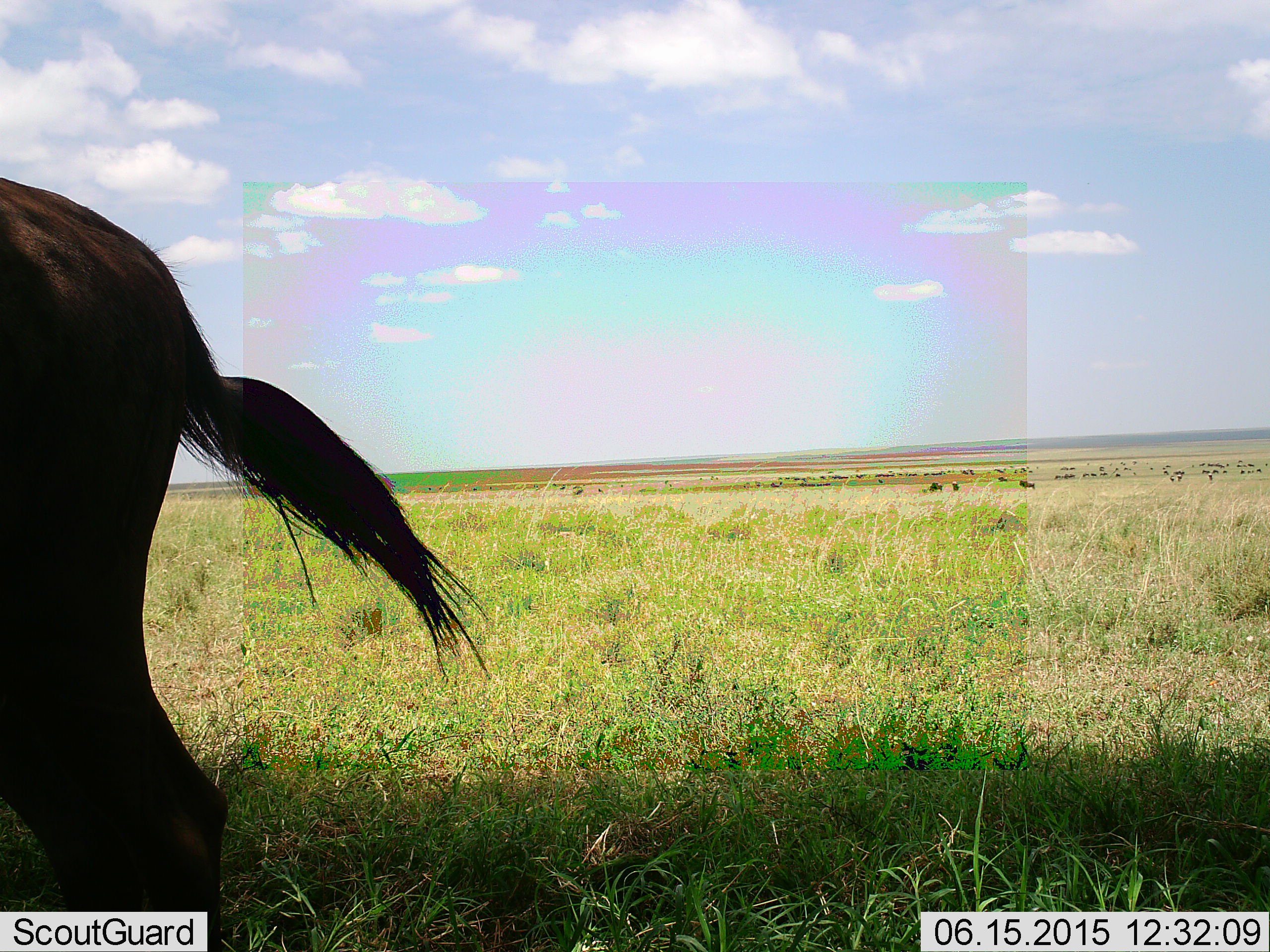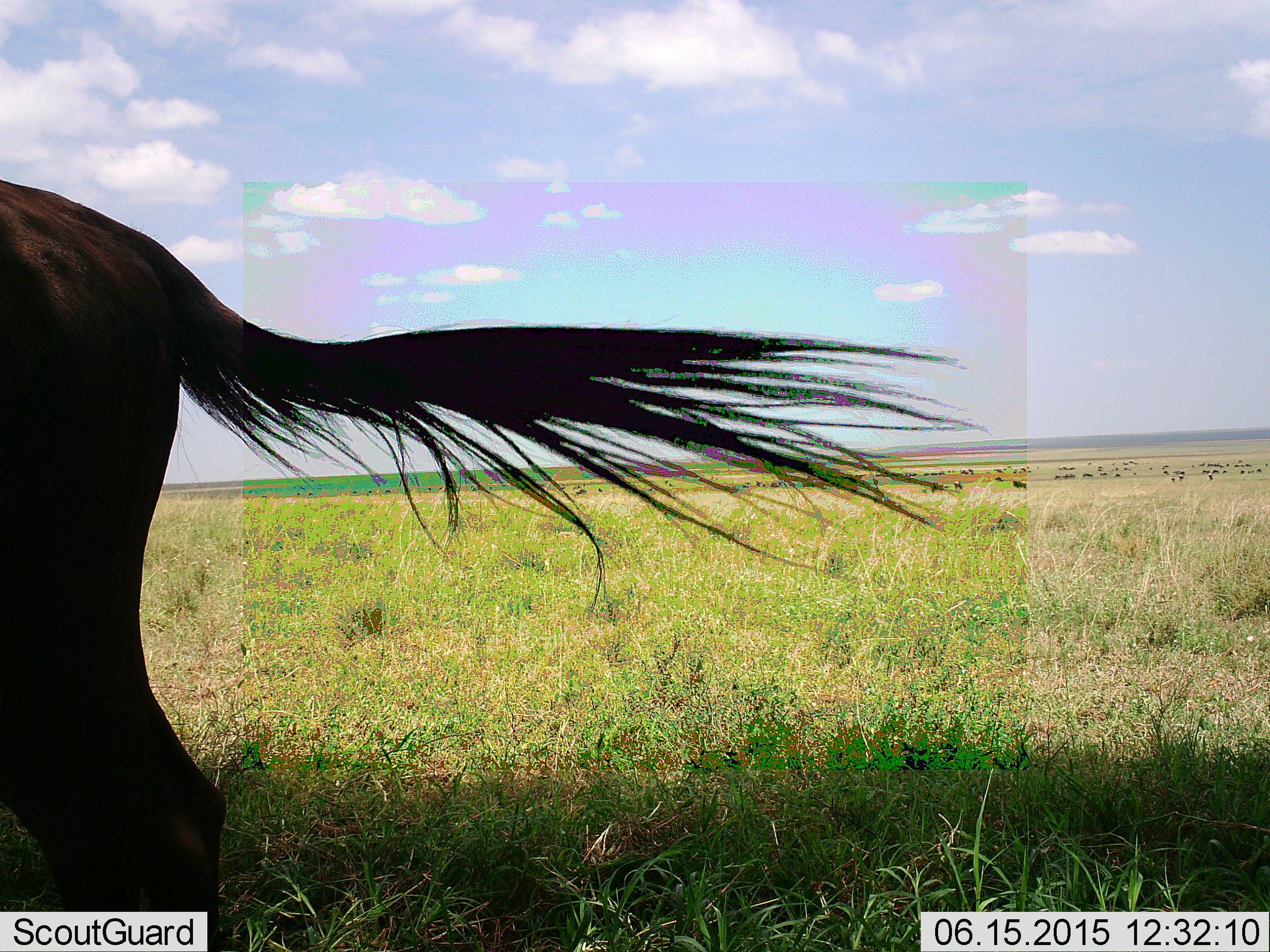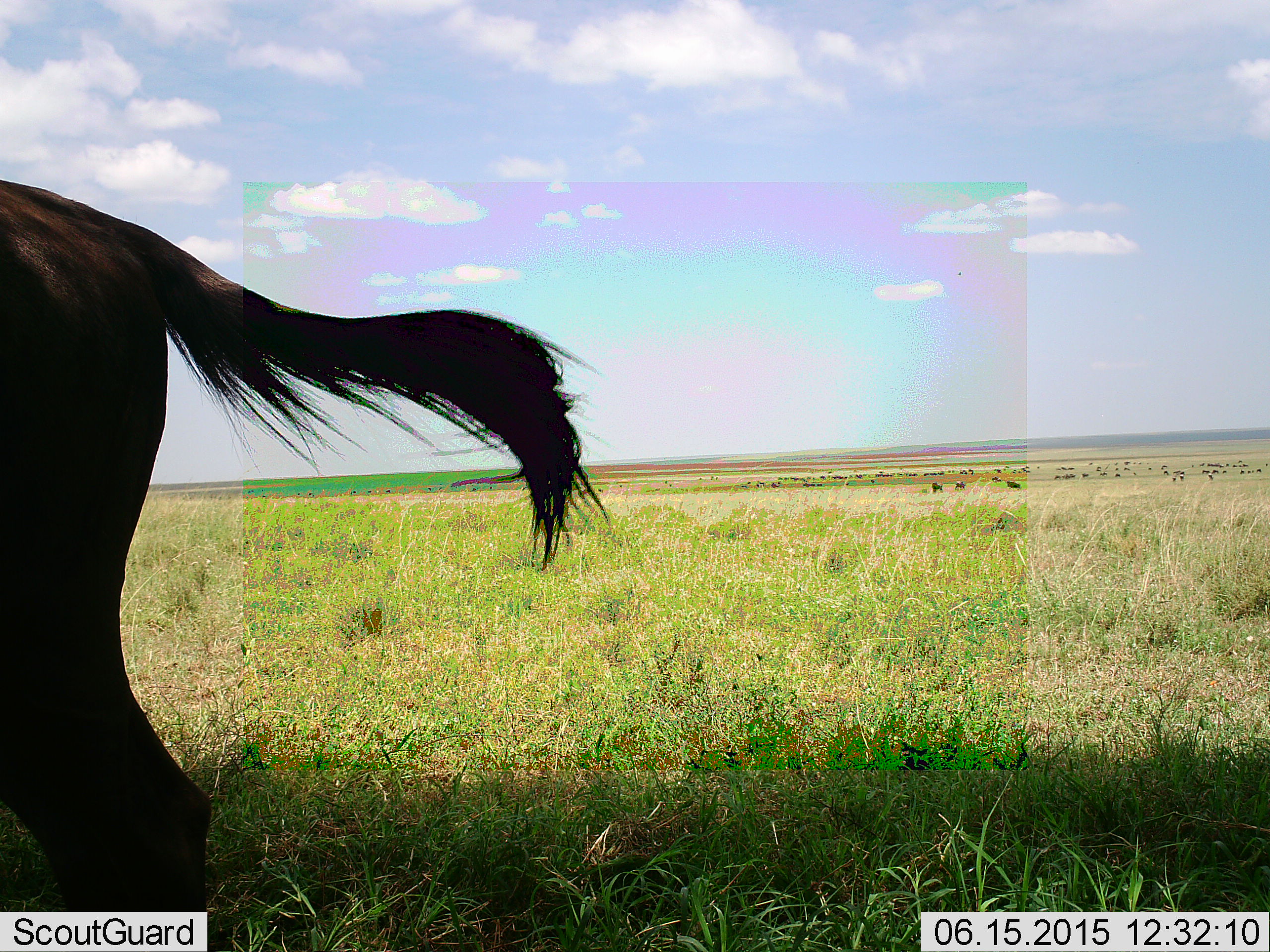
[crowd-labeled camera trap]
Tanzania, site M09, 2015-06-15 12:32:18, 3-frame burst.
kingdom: Animalia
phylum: Chordata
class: Mammalia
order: Artiodactyla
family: Bovidae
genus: Connochaetes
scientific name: Connochaetes taurinus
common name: blue wildebeest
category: wildebeest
Wildebeest (blue wildebeest) (Connochaetes taurinus), count 5. Behavior (volunteer vote fractions): standing 70%, resting 0%, moving 60%, interacting 0%. Young present (vote fraction): 0%. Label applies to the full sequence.